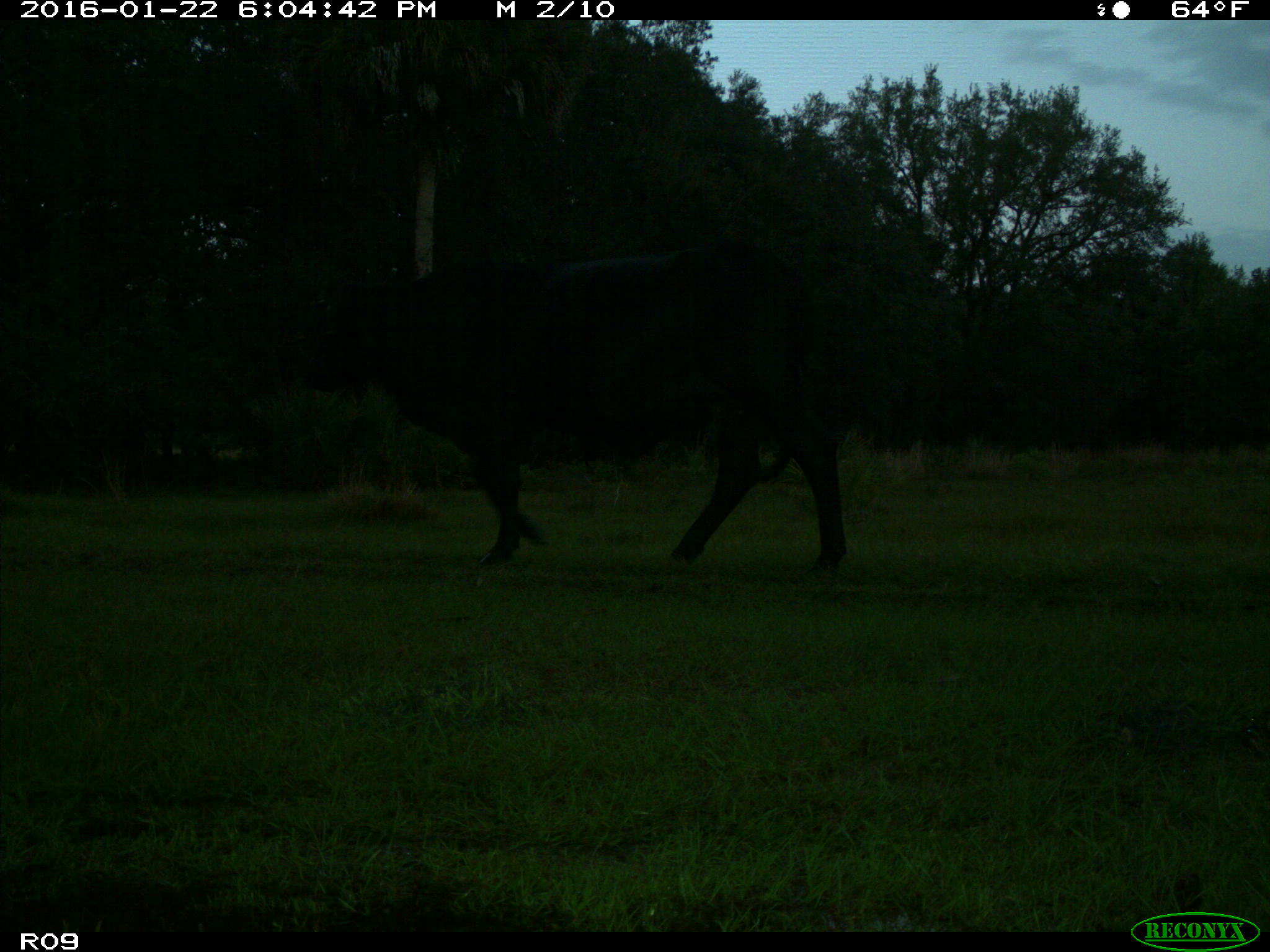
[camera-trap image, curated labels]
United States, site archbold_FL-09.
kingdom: Animalia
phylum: Chordata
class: Mammalia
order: Artiodactyla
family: Bovidae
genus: Bos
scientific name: Bos taurus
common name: domestic cow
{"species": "Bos taurus (domestic cow)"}